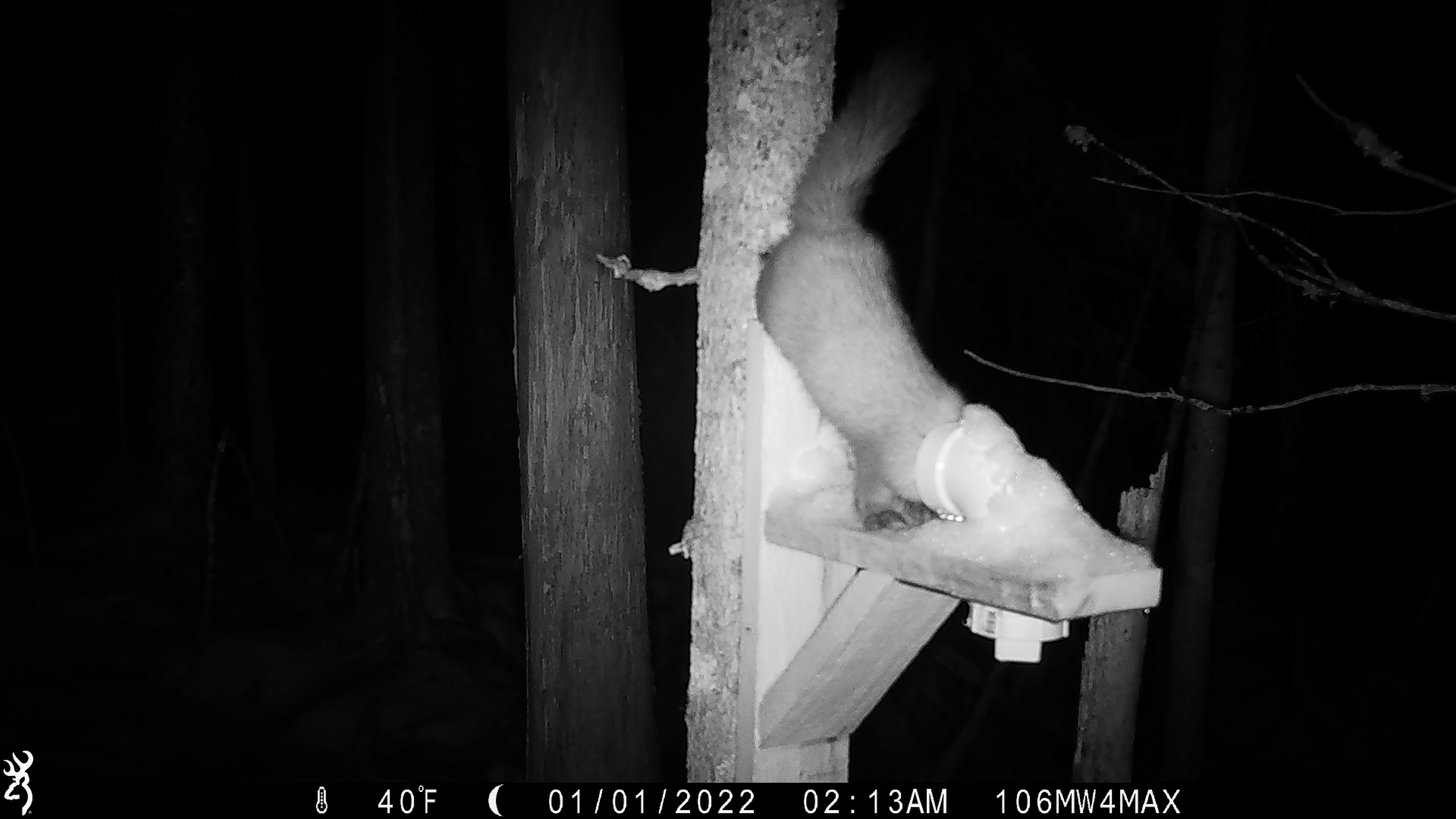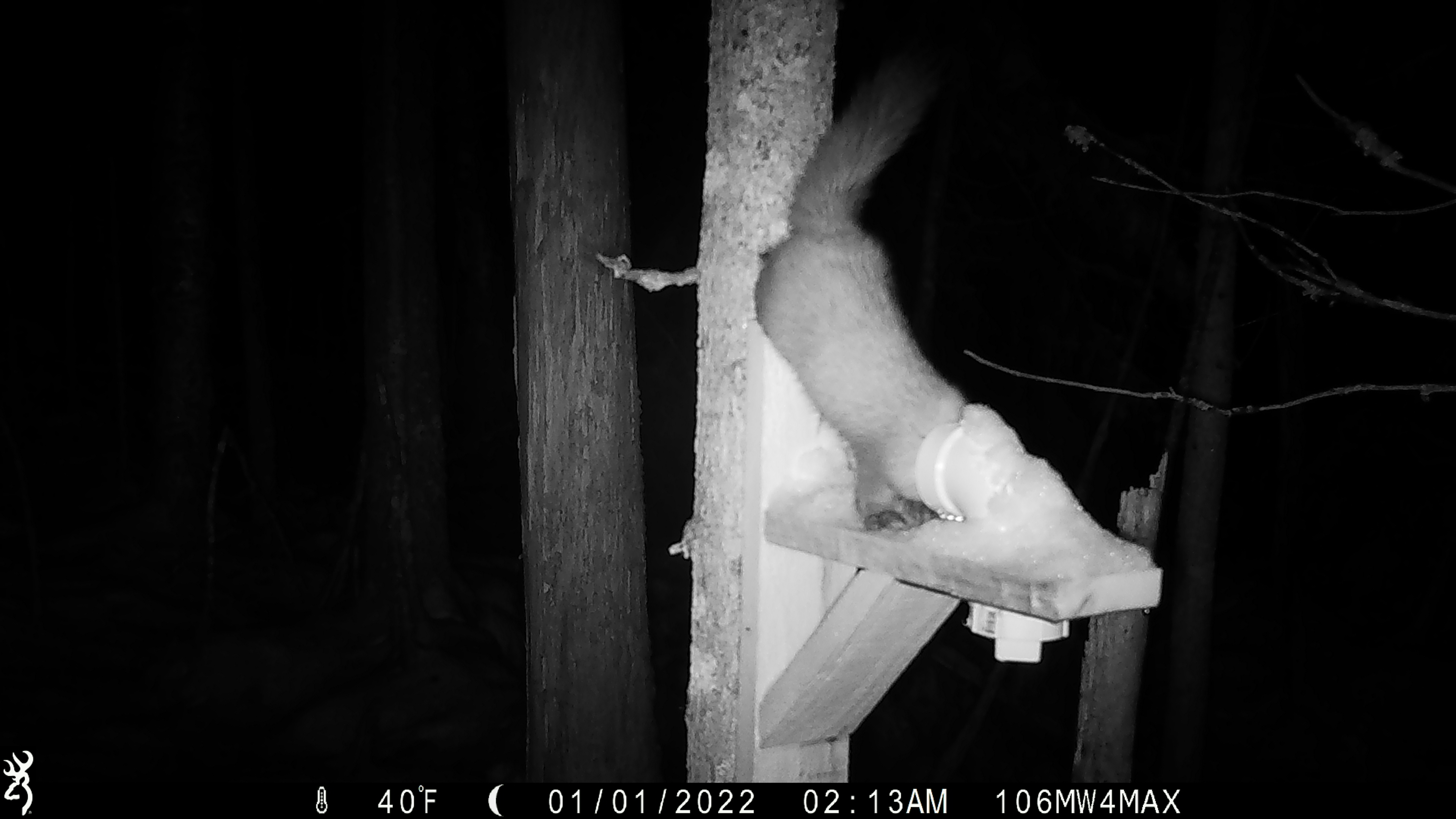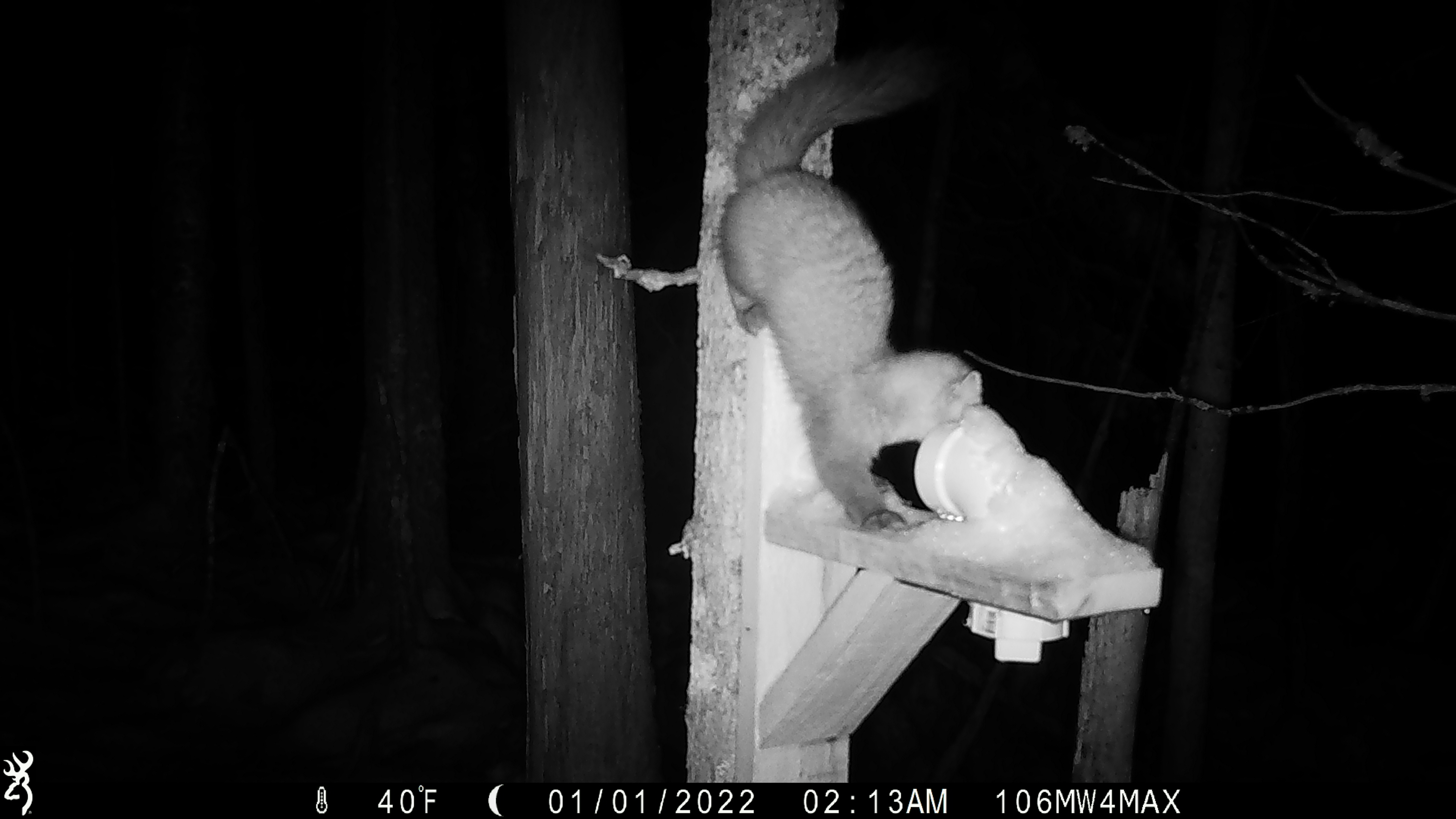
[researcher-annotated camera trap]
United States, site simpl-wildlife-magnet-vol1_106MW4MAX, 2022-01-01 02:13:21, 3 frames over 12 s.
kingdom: Animalia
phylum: Chordata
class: Mammalia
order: Carnivora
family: Mustelidae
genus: Martes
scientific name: Martes americana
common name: american marten